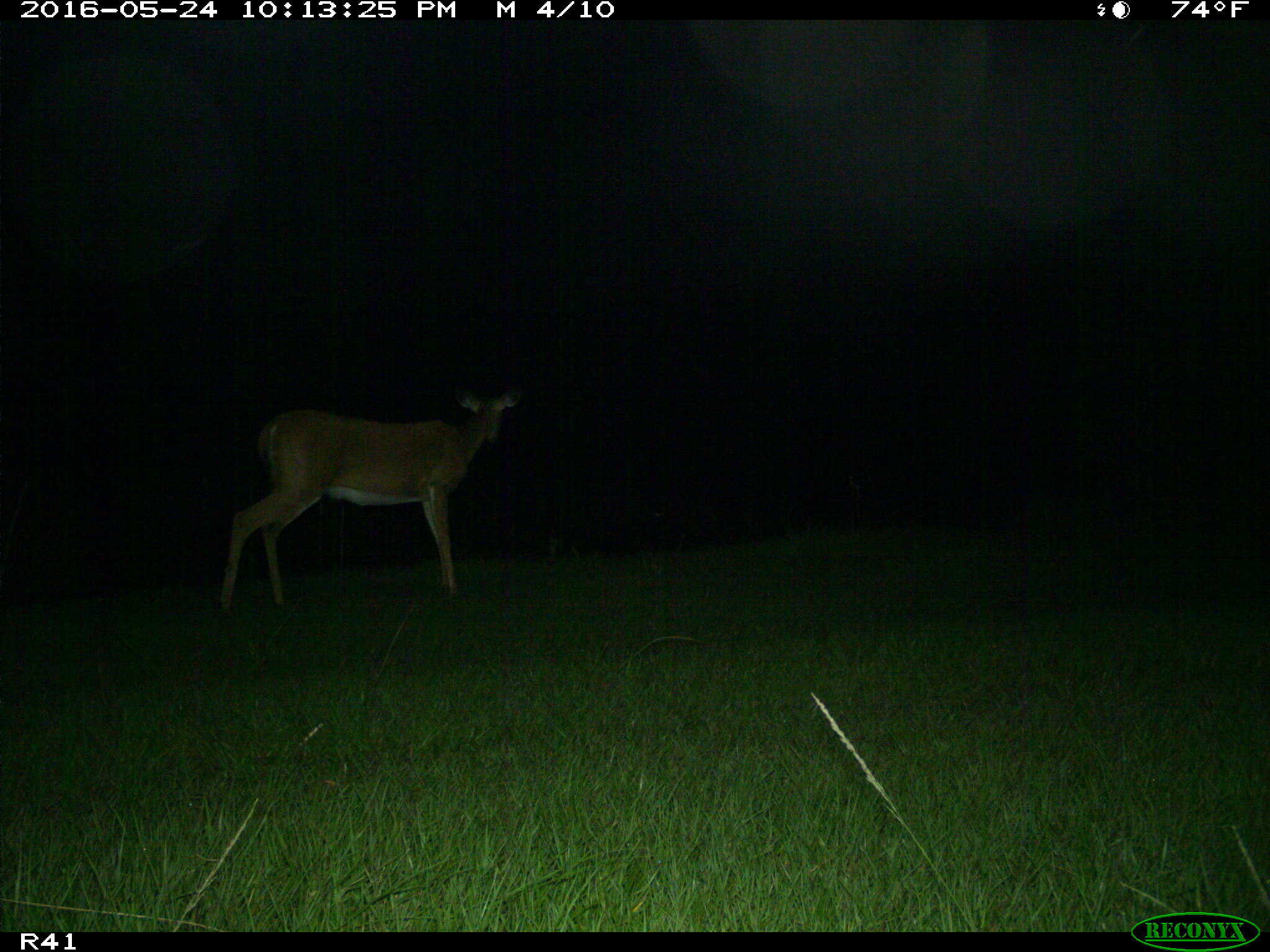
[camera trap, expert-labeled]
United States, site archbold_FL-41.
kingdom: Animalia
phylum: Chordata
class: Mammalia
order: Artiodactyla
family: Cervidae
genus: Odocoileus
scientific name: Odocoileus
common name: deer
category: unidentified deer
Unidentified deer (deer) (Odocoileus).